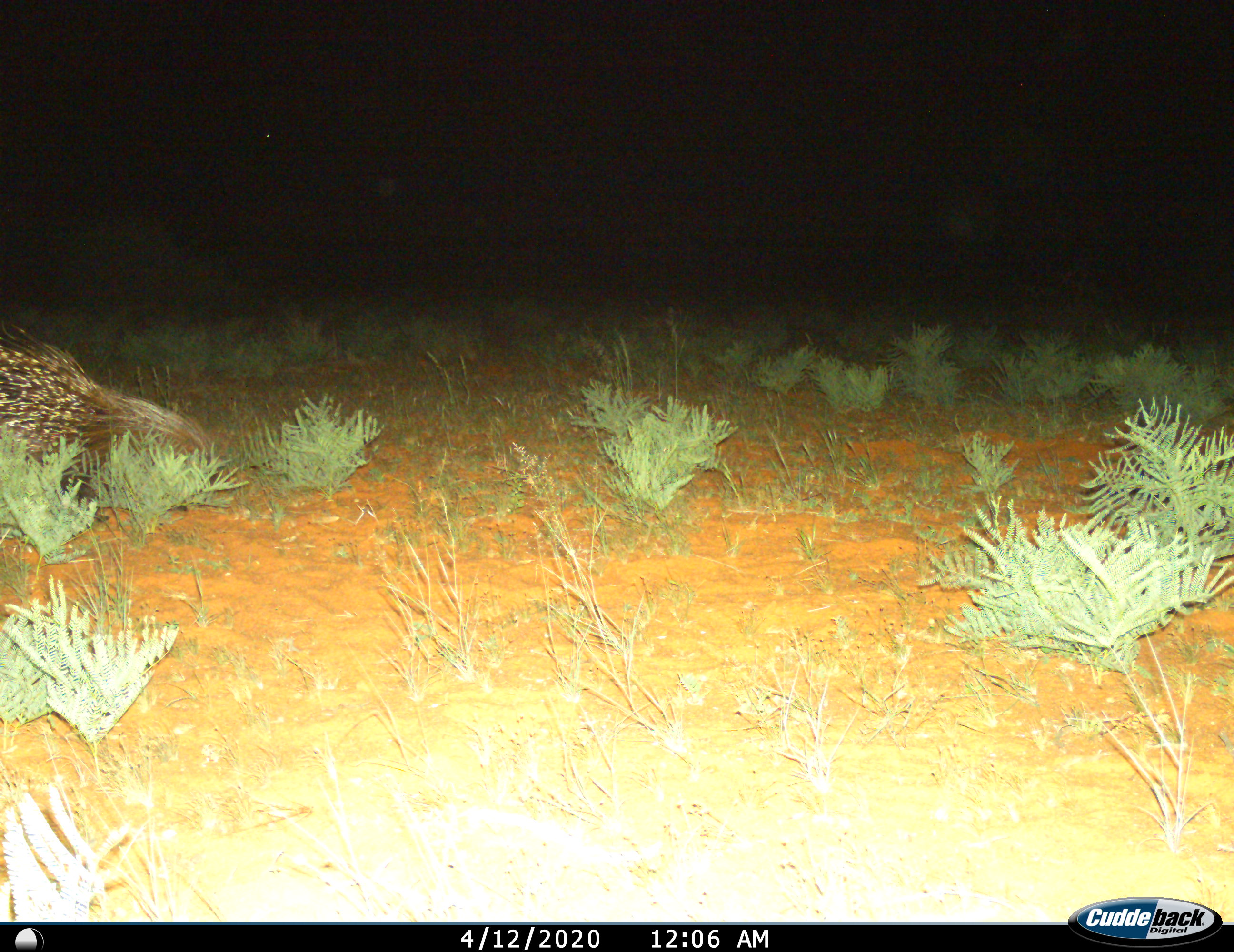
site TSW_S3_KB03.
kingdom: Animalia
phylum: Chordata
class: Mammalia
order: Rodentia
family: Hystricidae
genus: Hystrix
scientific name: Hystrix cristata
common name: crested porcupine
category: porcupine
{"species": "porcupine (crested porcupine) (Hystrix cristata)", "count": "1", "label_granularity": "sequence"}